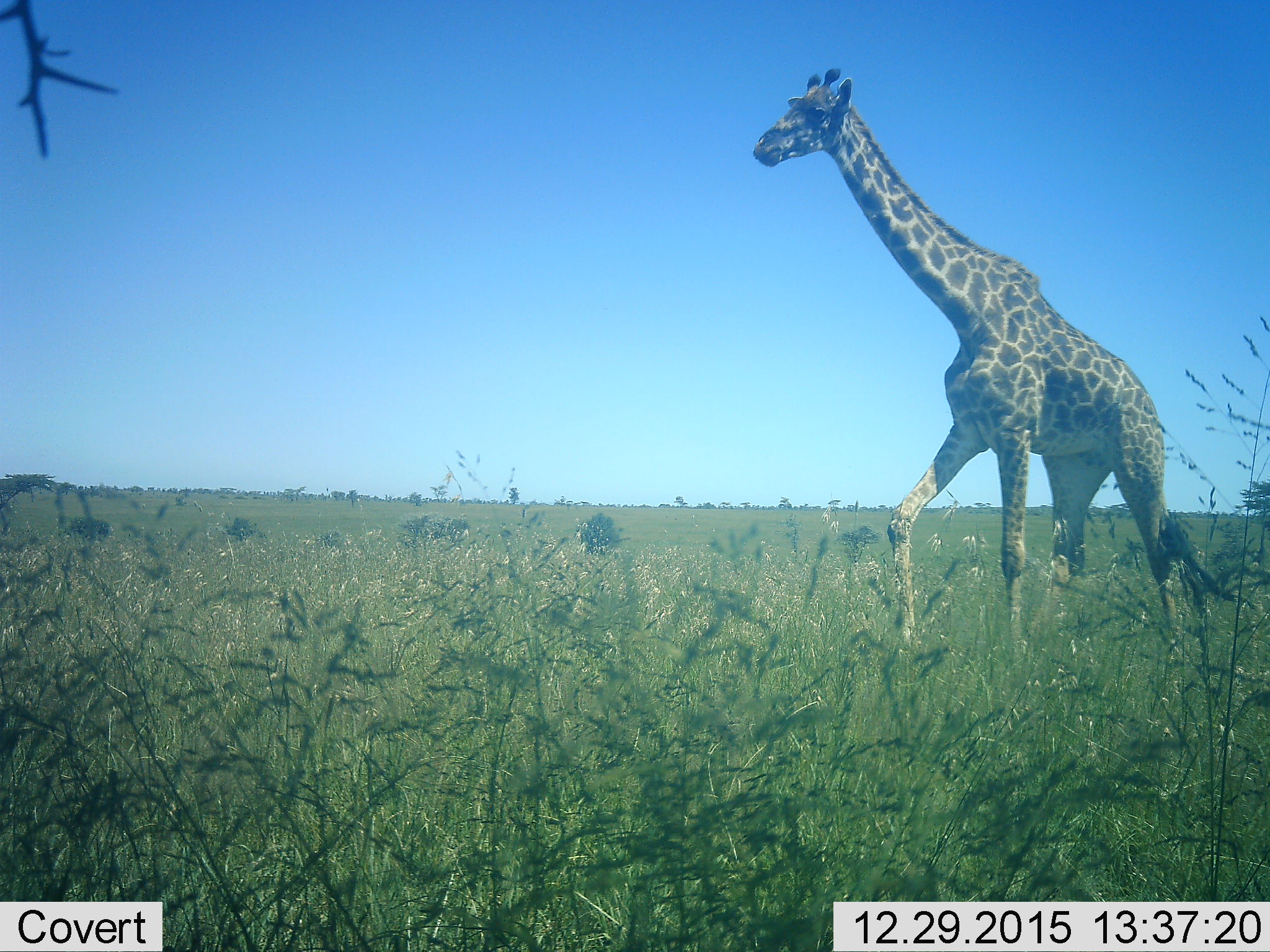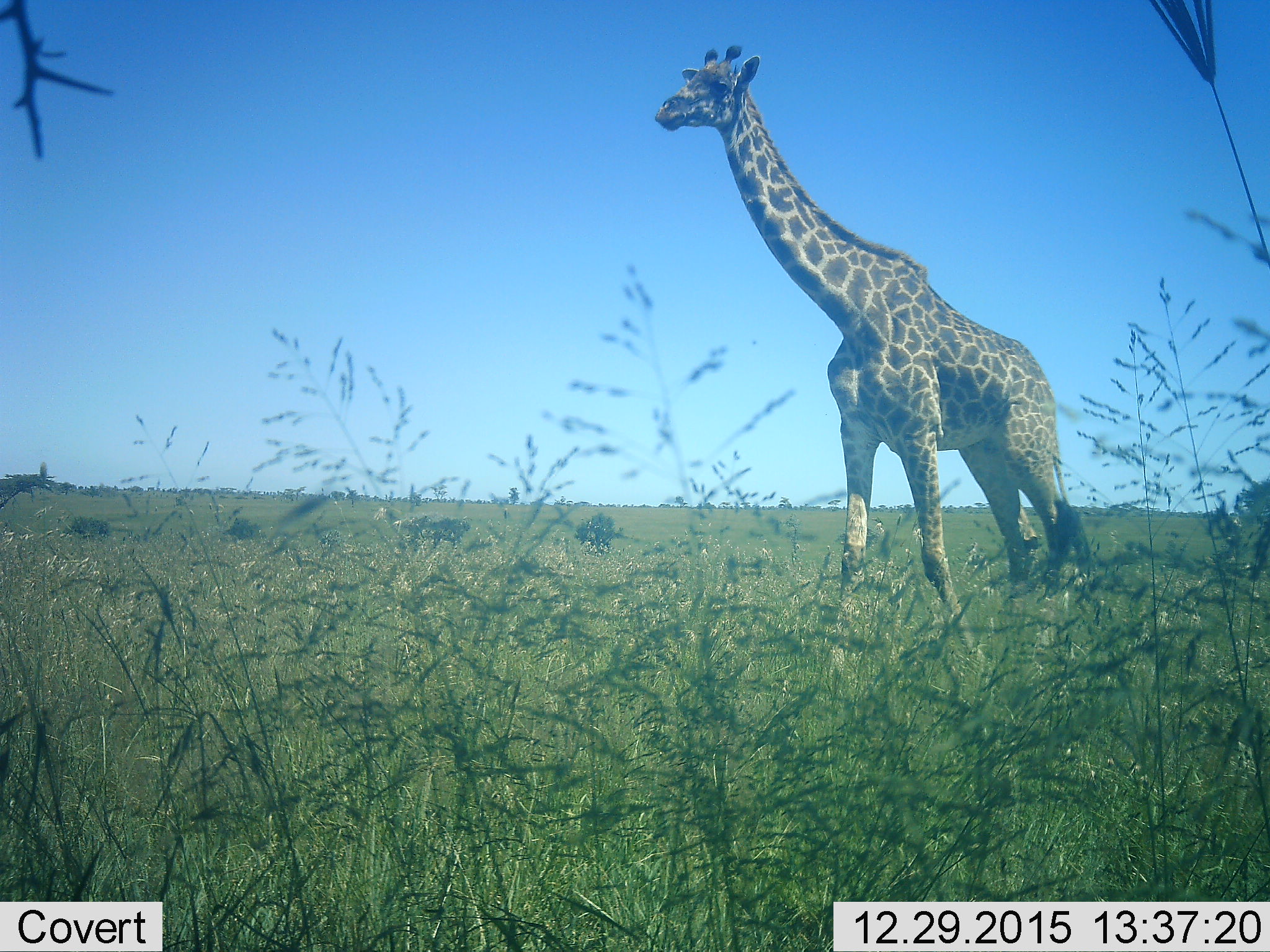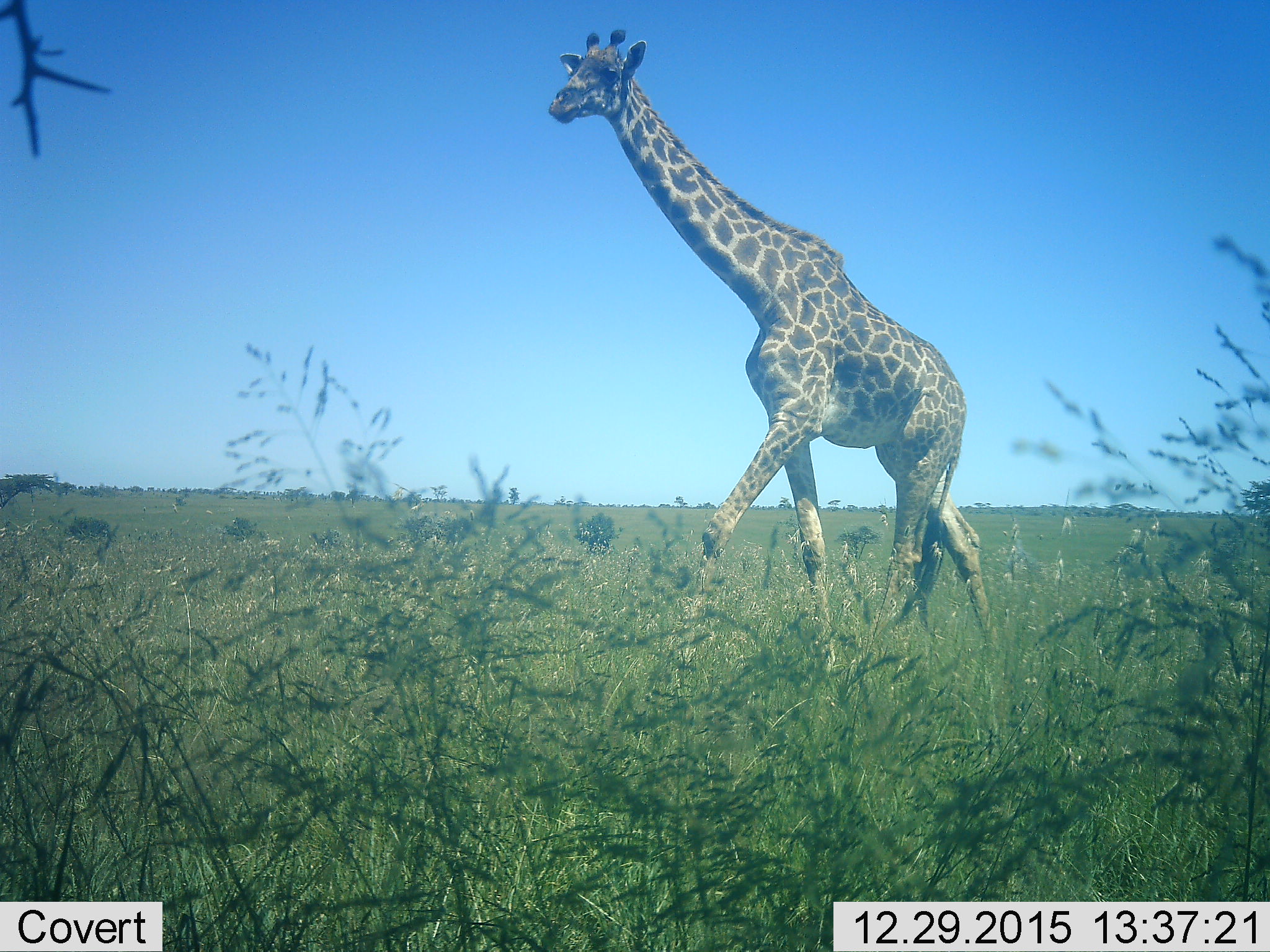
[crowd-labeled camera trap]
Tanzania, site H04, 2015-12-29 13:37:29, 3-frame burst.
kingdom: Animalia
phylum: Chordata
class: Mammalia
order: Artiodactyla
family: Giraffidae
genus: Giraffa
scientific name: Giraffa camelopardalis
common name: giraffe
Giraffe (Giraffa camelopardalis), count 1. Behavior (volunteer vote fractions): standing 22%, resting 0%, moving 89%, interacting 0%. Young present (vote fraction): 0%. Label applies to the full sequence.